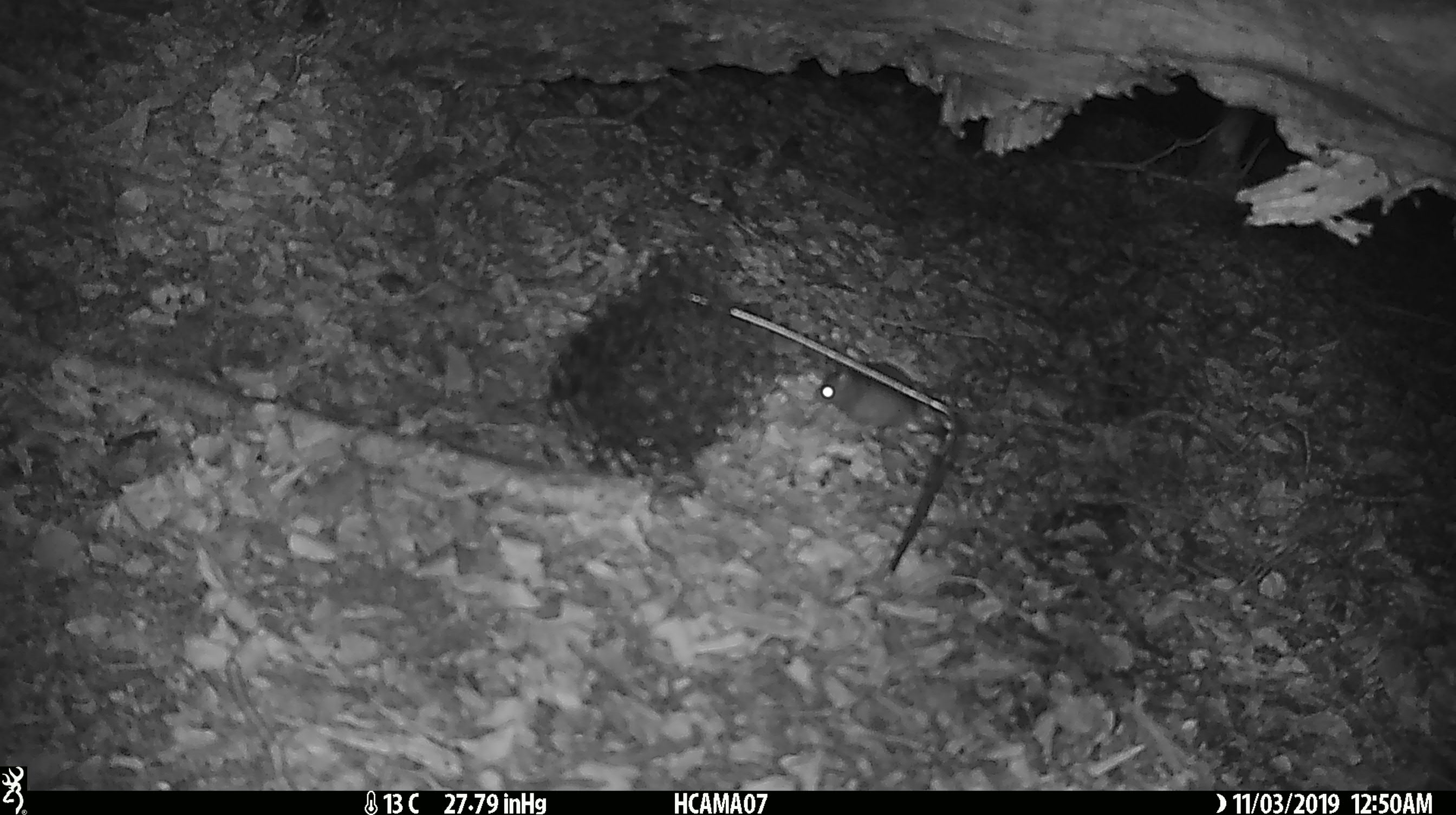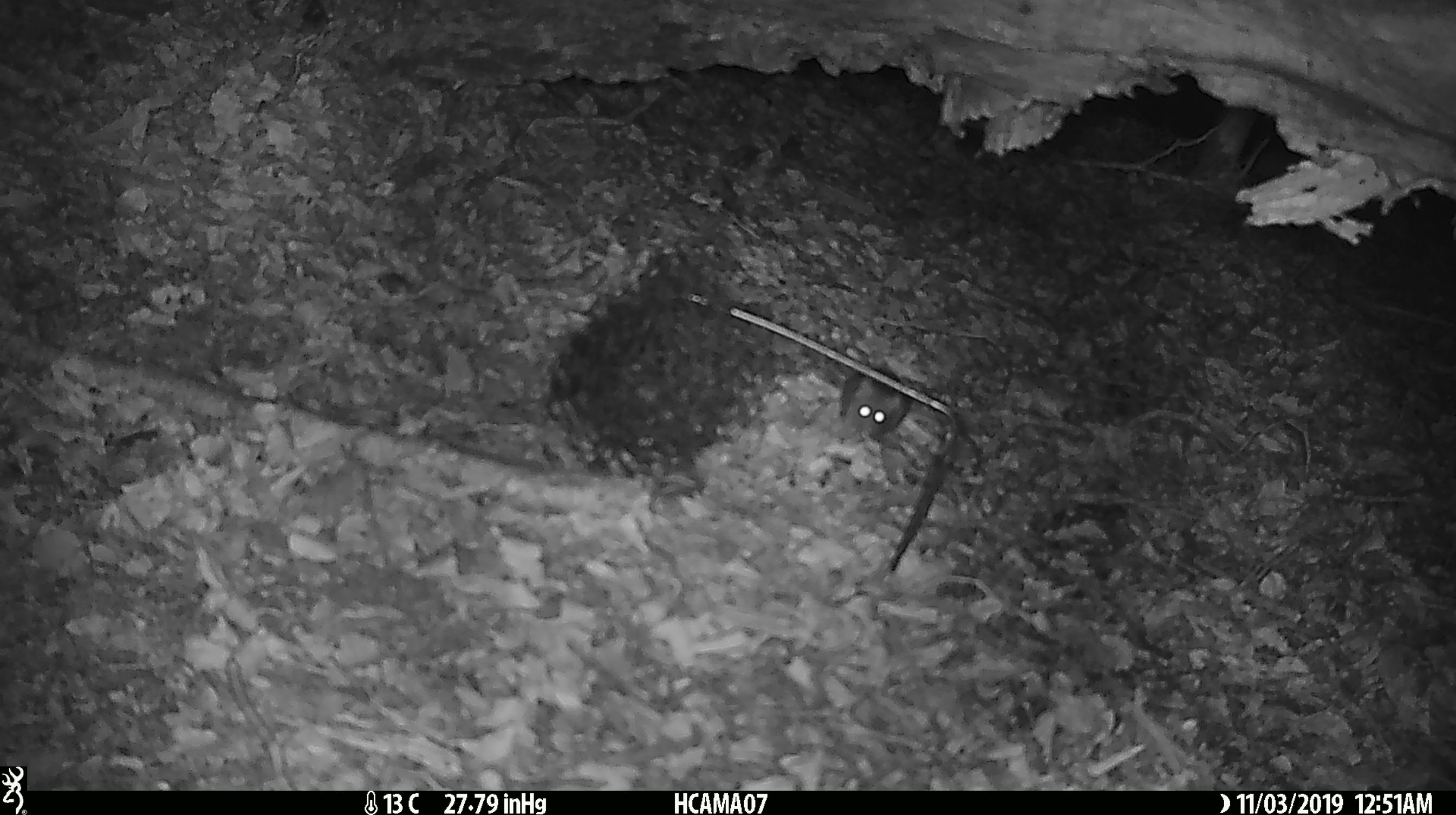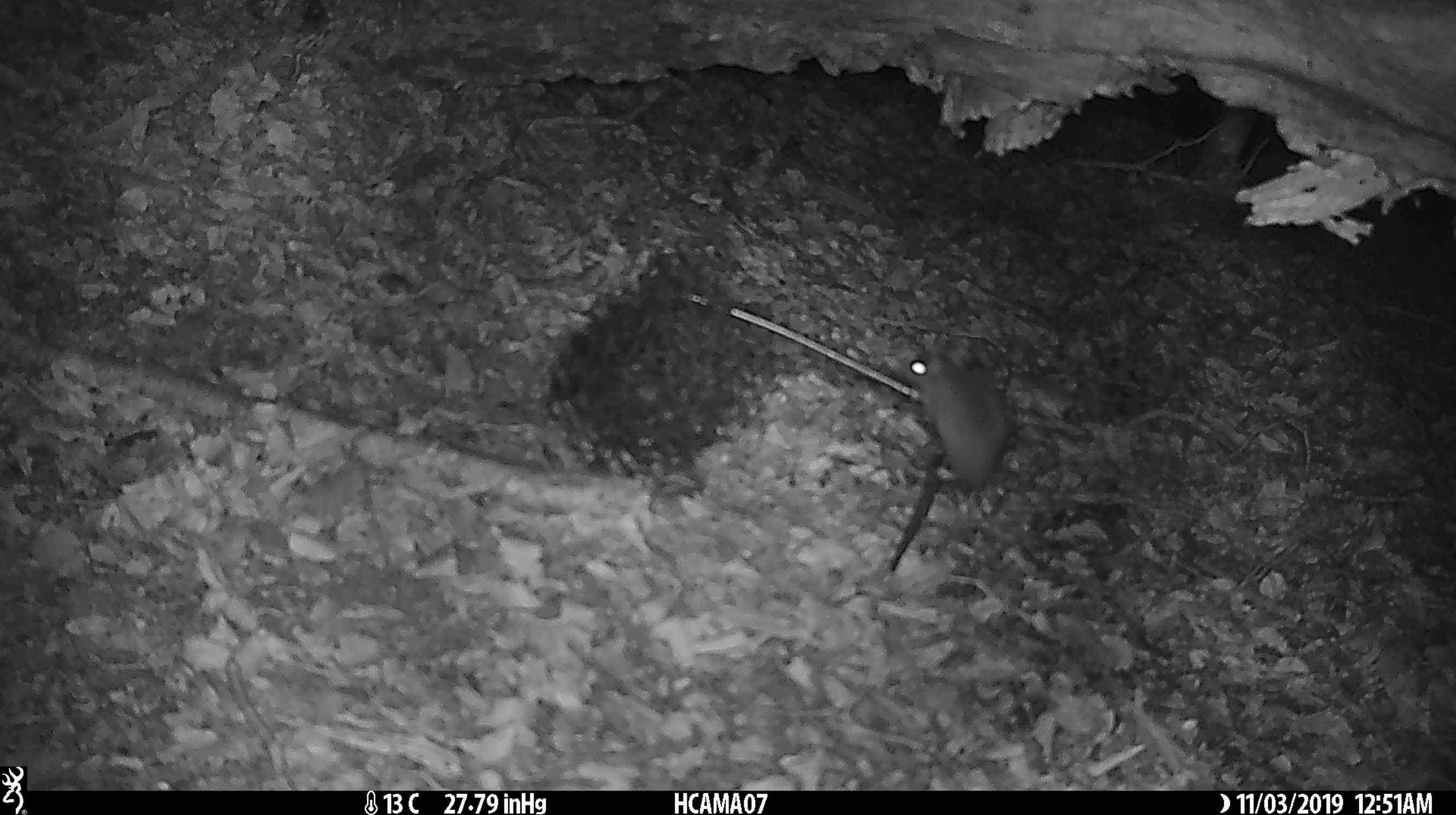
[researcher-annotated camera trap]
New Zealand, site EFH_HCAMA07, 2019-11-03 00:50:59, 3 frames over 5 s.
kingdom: Animalia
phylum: Chordata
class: Mammalia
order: Rodentia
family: Muridae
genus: Mus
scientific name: Mus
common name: mouse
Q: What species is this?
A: Mouse (Mus).